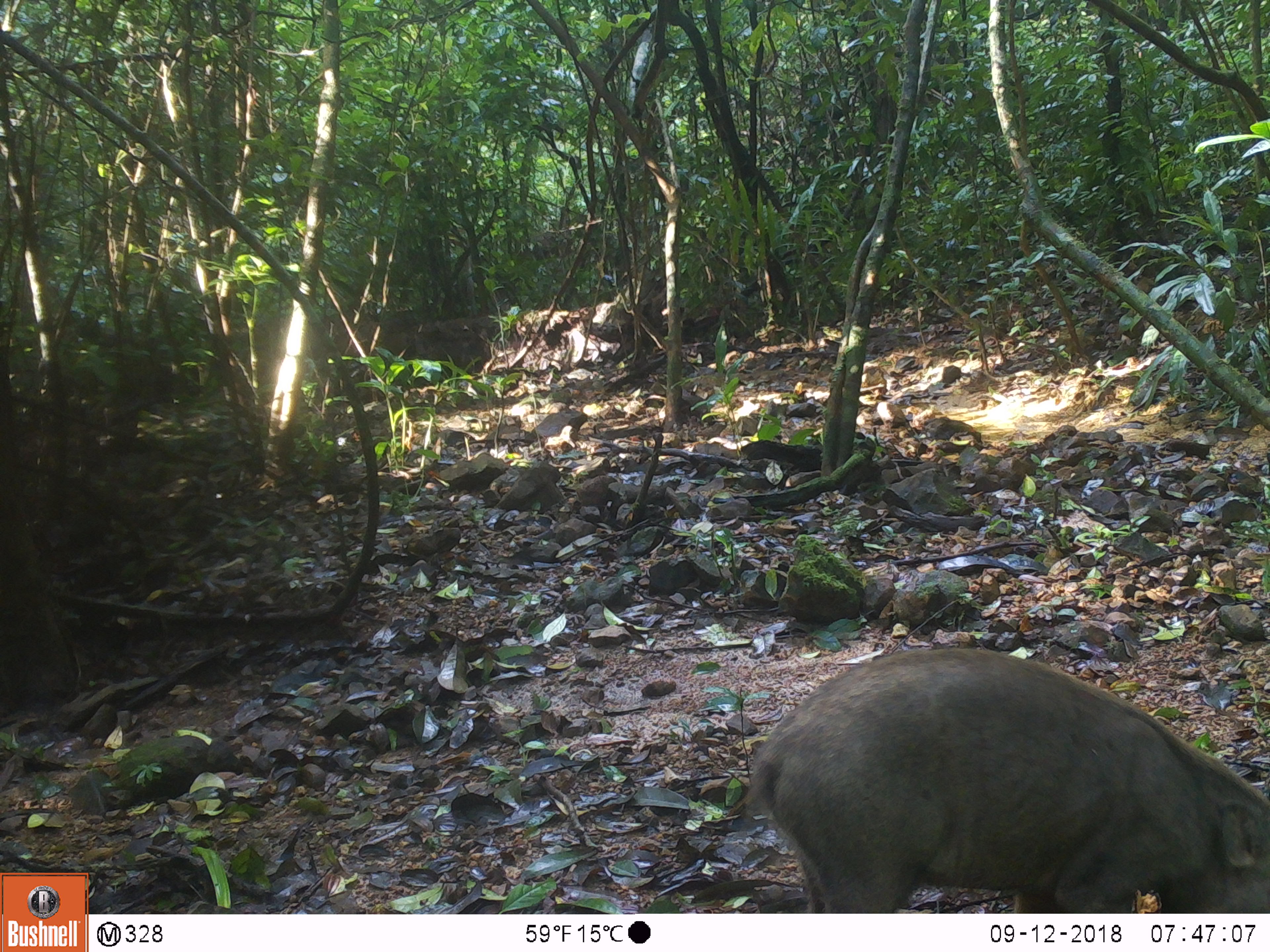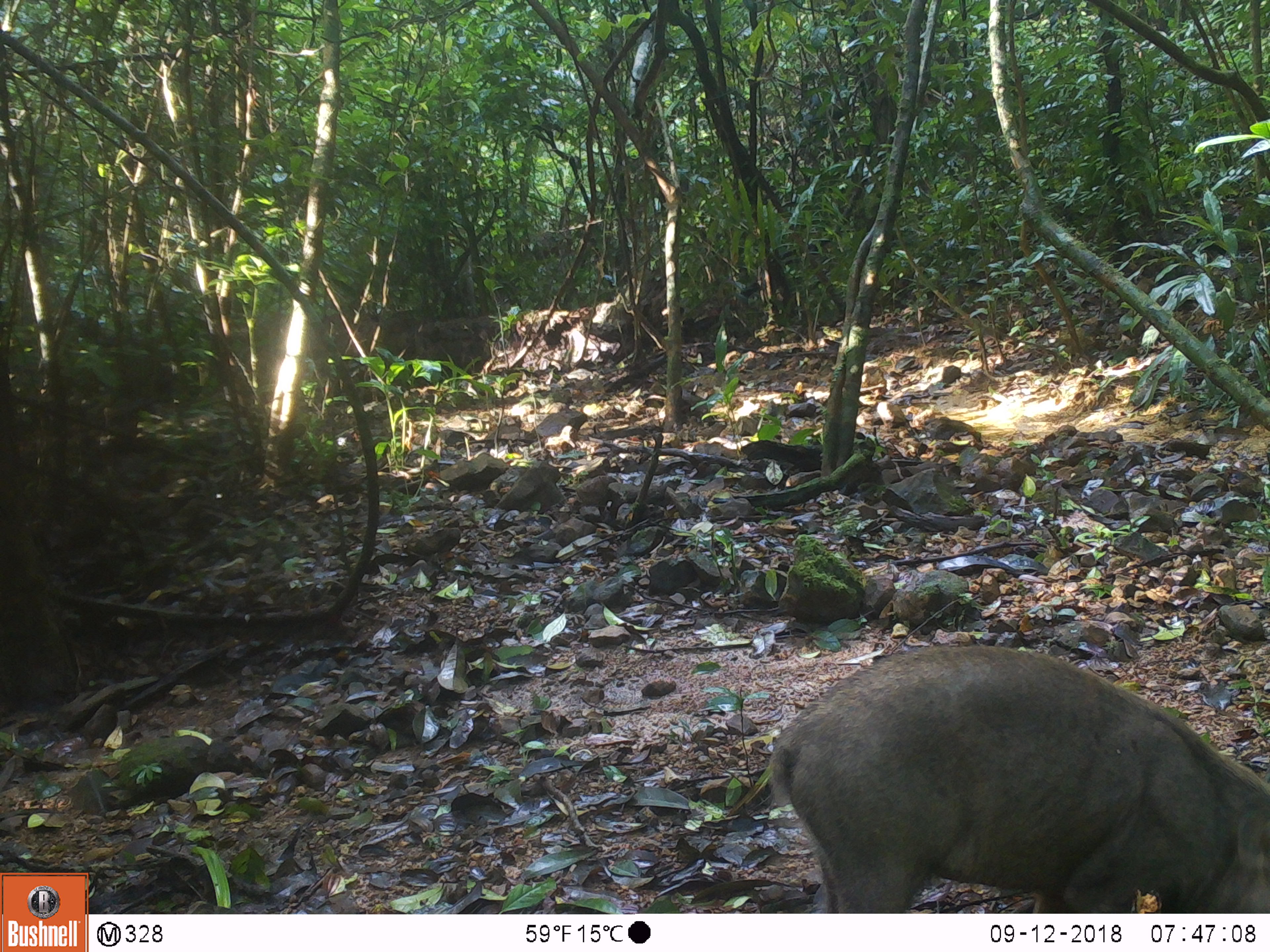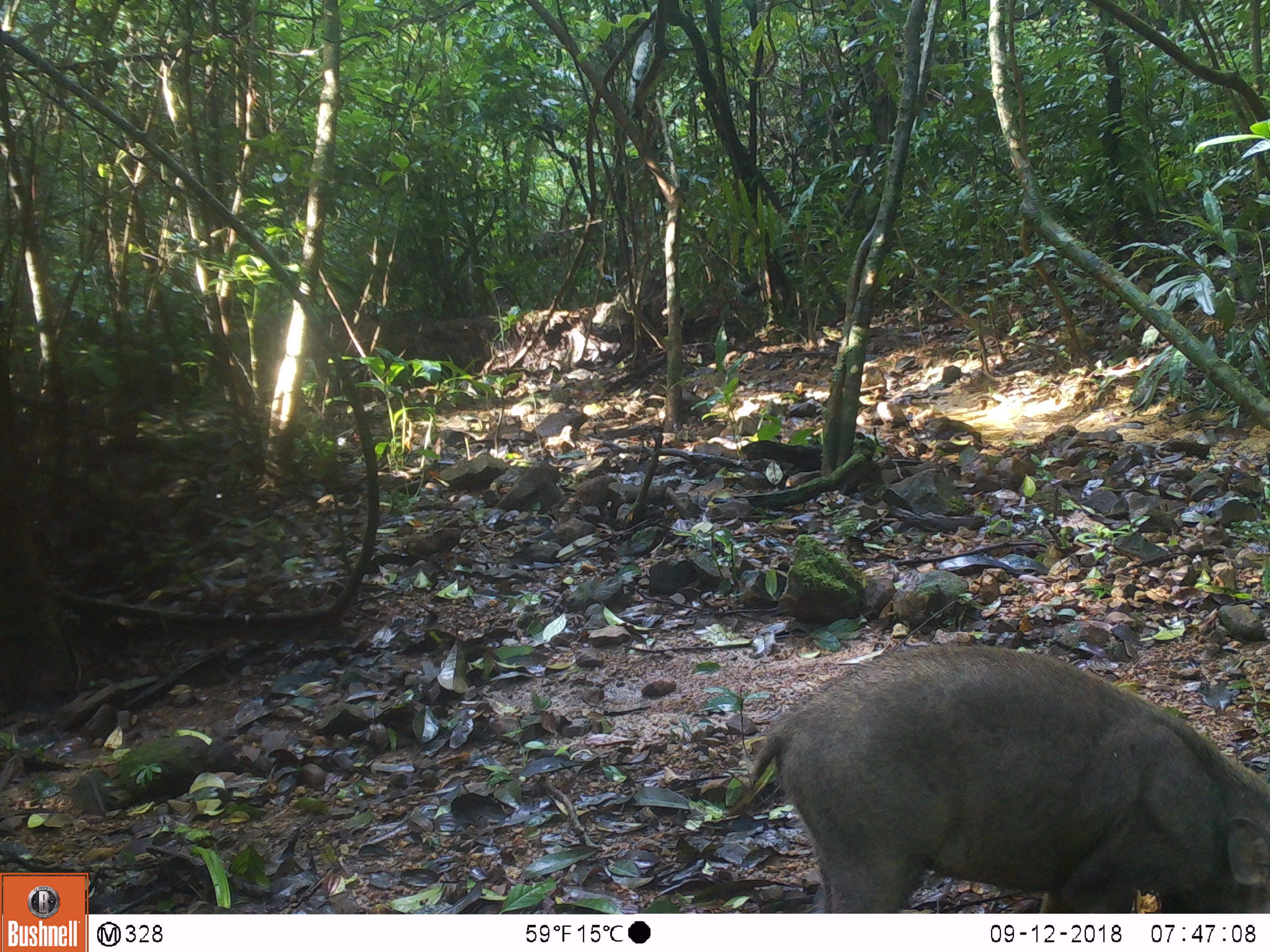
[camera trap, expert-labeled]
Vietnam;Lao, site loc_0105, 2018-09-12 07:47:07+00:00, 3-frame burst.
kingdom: Animalia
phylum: Chordata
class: Mammalia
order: Artiodactyla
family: Suidae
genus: Sus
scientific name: Sus scrofa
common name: eurasian wild pig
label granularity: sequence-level